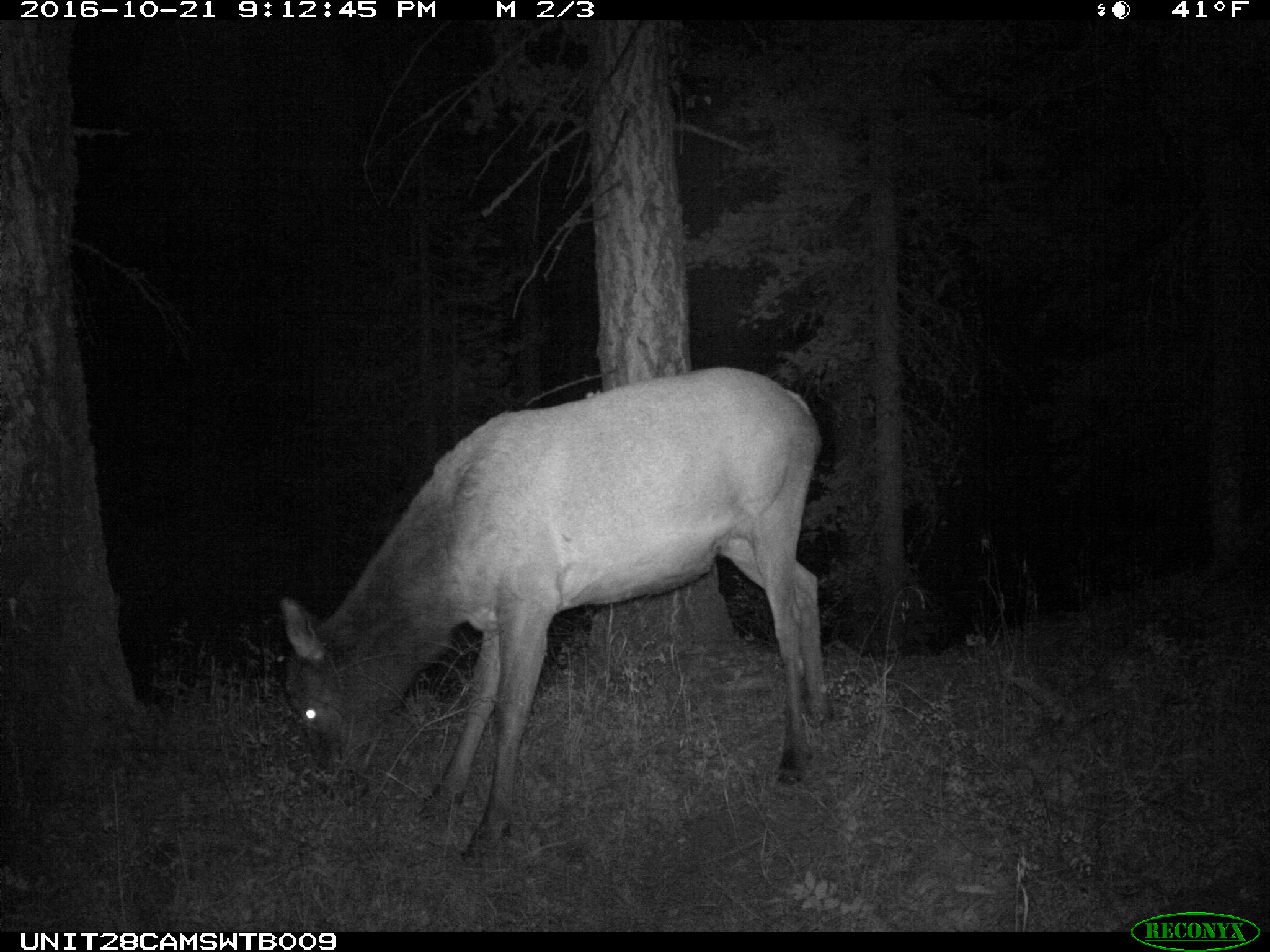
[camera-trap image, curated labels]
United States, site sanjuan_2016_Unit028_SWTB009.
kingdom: Animalia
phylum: Chordata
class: Mammalia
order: Artiodactyla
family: Cervidae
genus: Cervus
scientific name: Cervus elaphus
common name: red deer